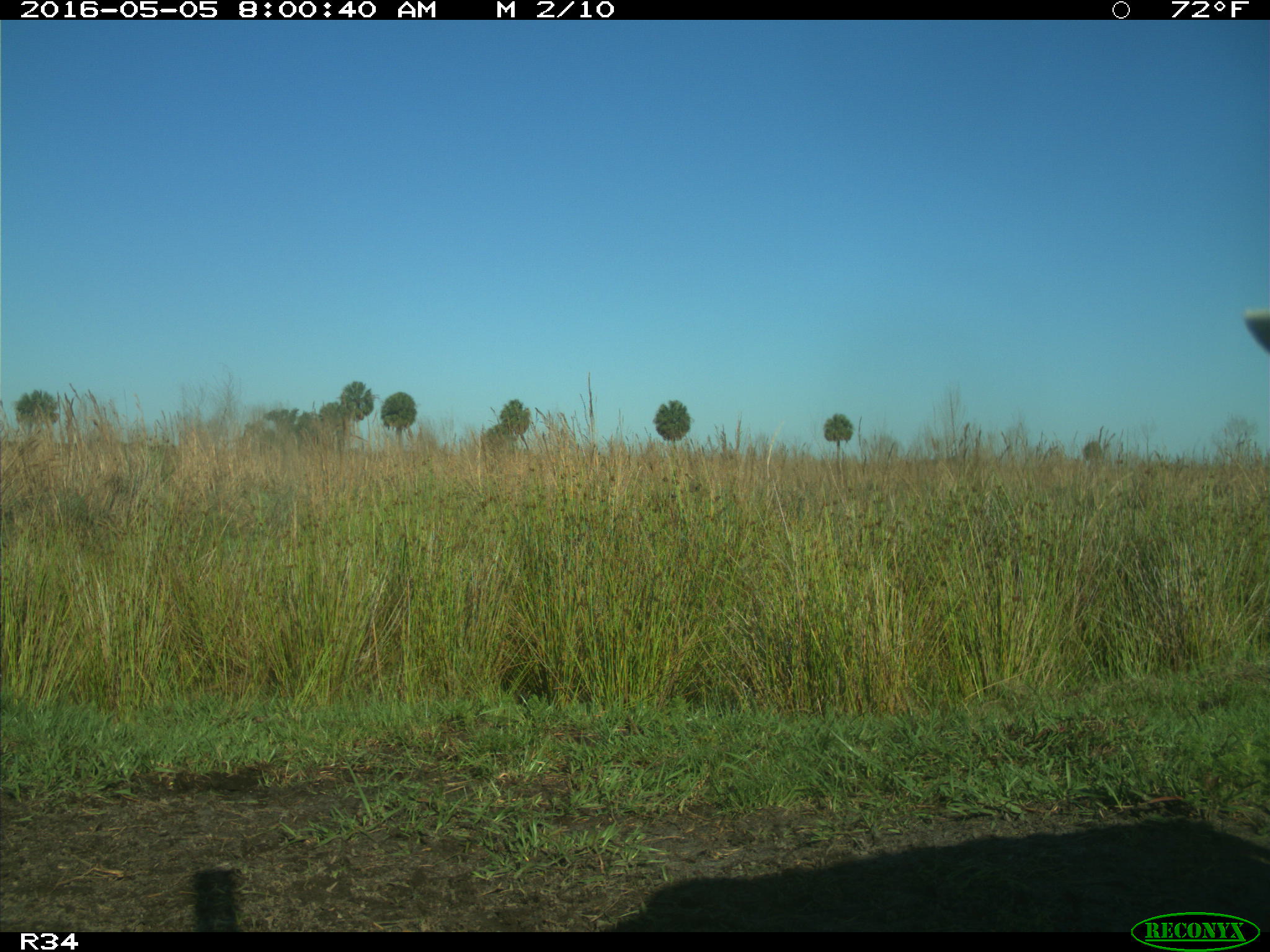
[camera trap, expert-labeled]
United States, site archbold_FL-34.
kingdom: Animalia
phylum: Chordata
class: Mammalia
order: Artiodactyla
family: Bovidae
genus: Bos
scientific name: Bos taurus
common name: domestic cow